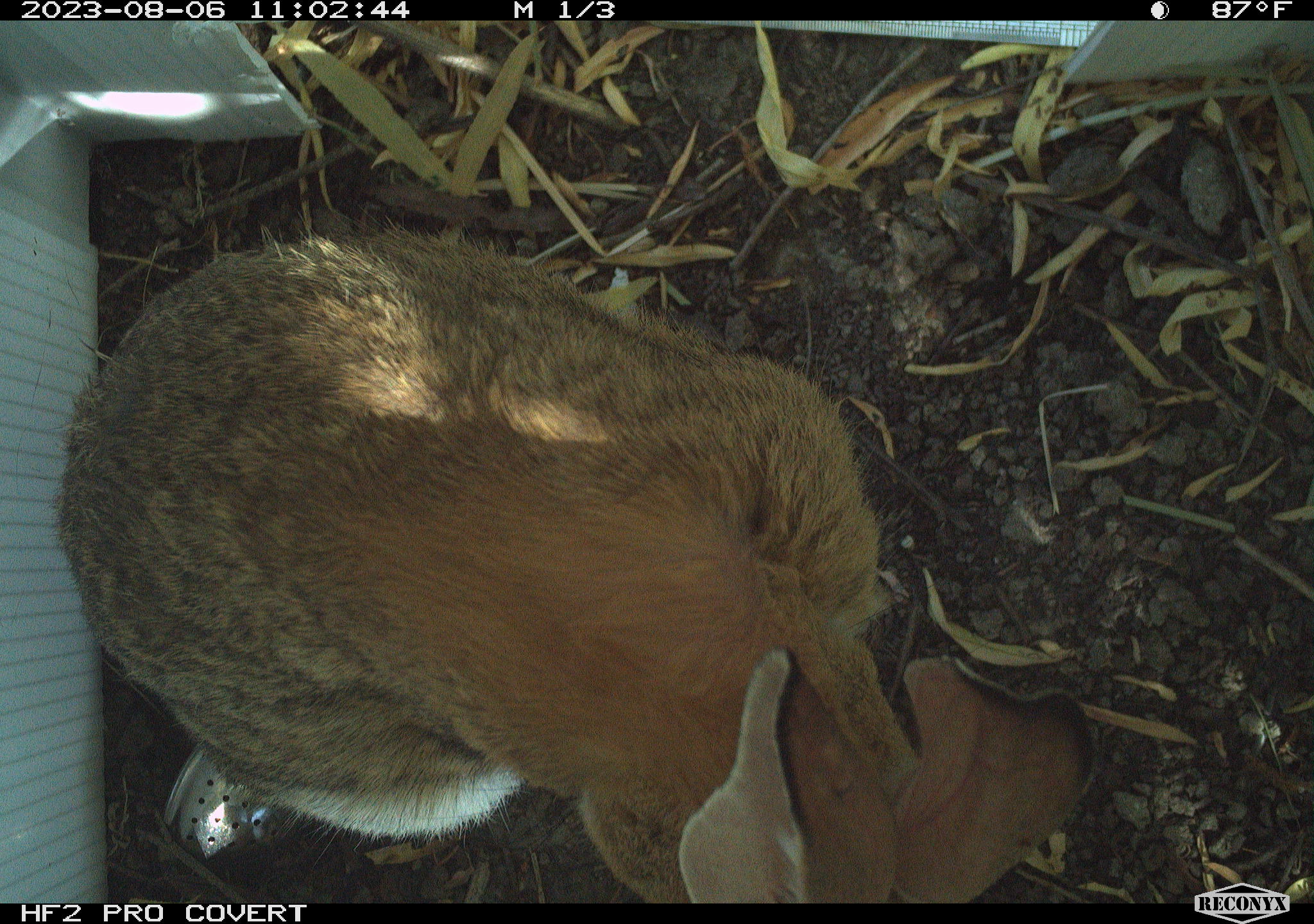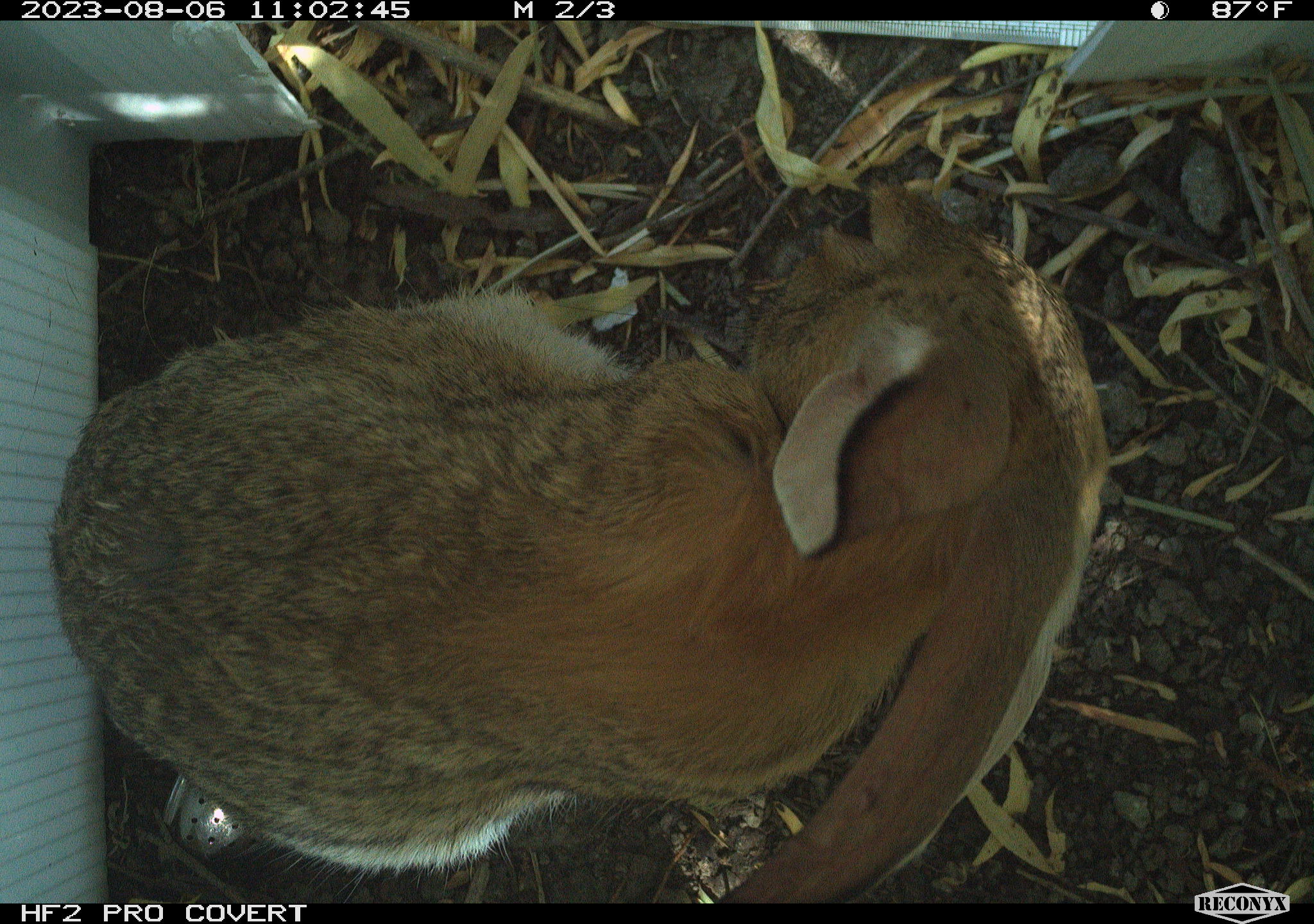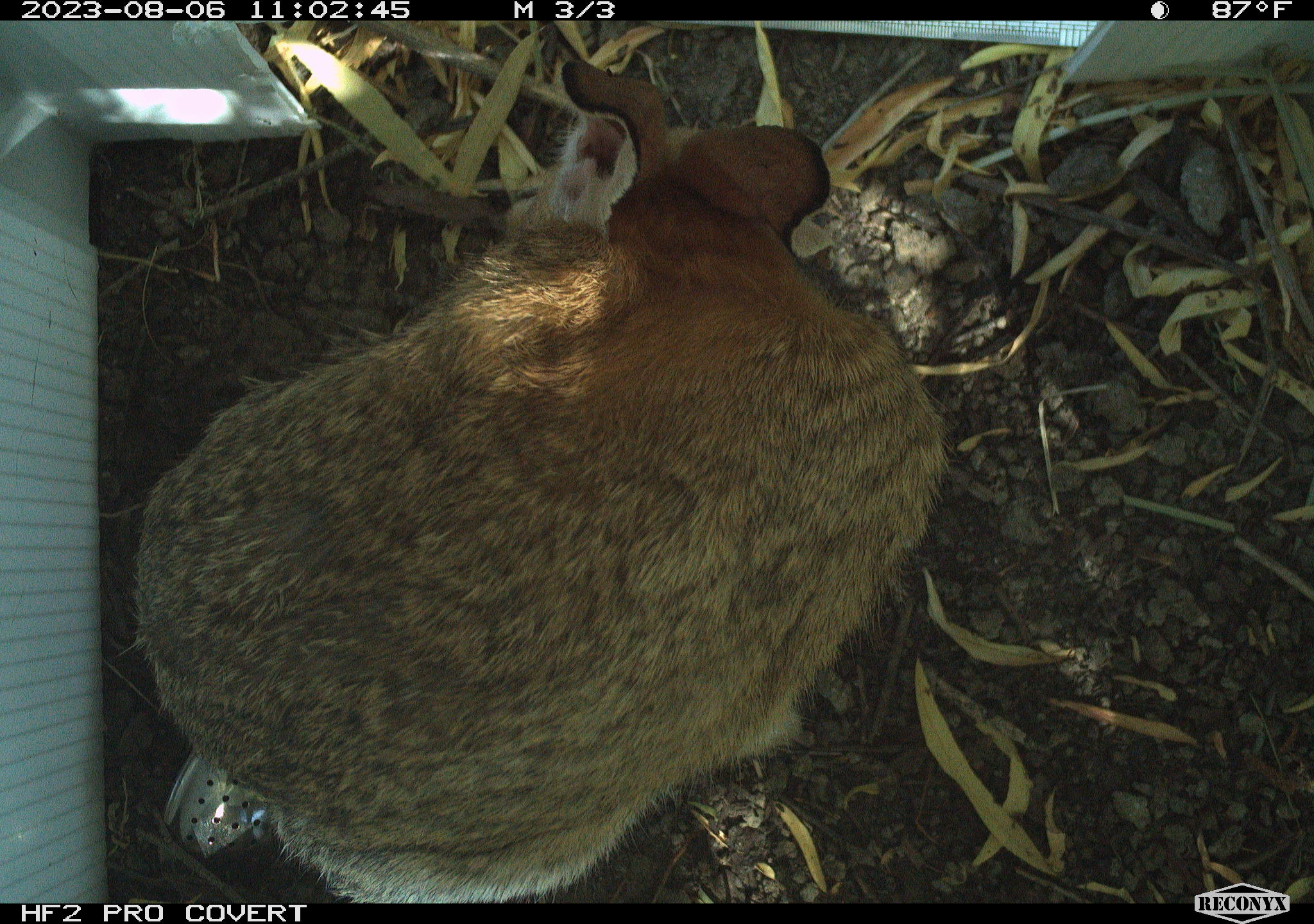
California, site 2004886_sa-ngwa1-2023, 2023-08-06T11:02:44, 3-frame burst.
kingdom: Animalia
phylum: Chordata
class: Mammalia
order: Lagomorpha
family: Leporidae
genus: Sylvilagus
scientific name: Sylvilagus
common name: cottontail rabbits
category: sylvilagus species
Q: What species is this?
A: Sylvilagus species (cottontail rabbits) (Sylvilagus).